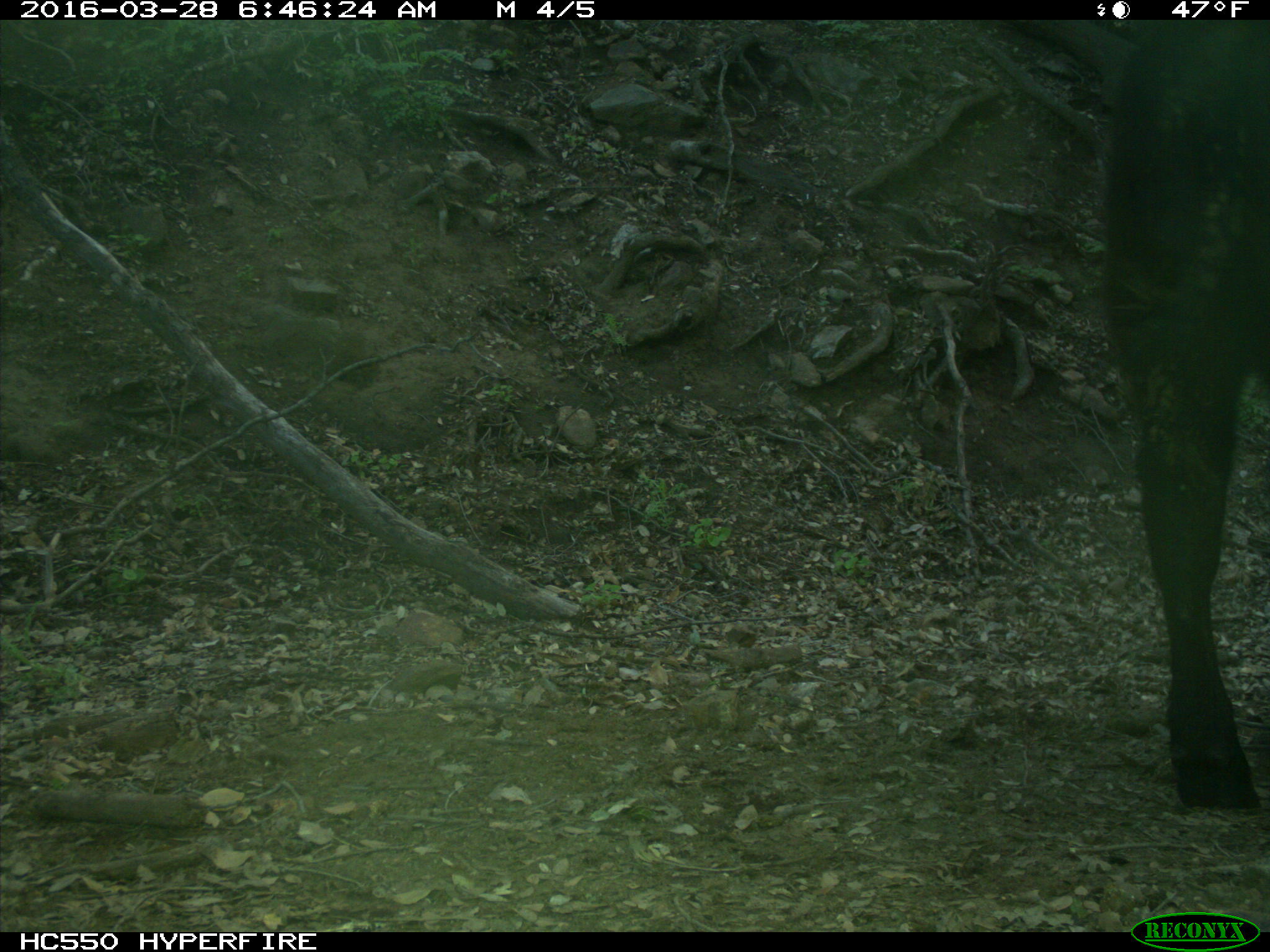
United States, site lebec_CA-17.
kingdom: Animalia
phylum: Chordata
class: Mammalia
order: Artiodactyla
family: Bovidae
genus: Bos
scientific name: Bos taurus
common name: domestic cow